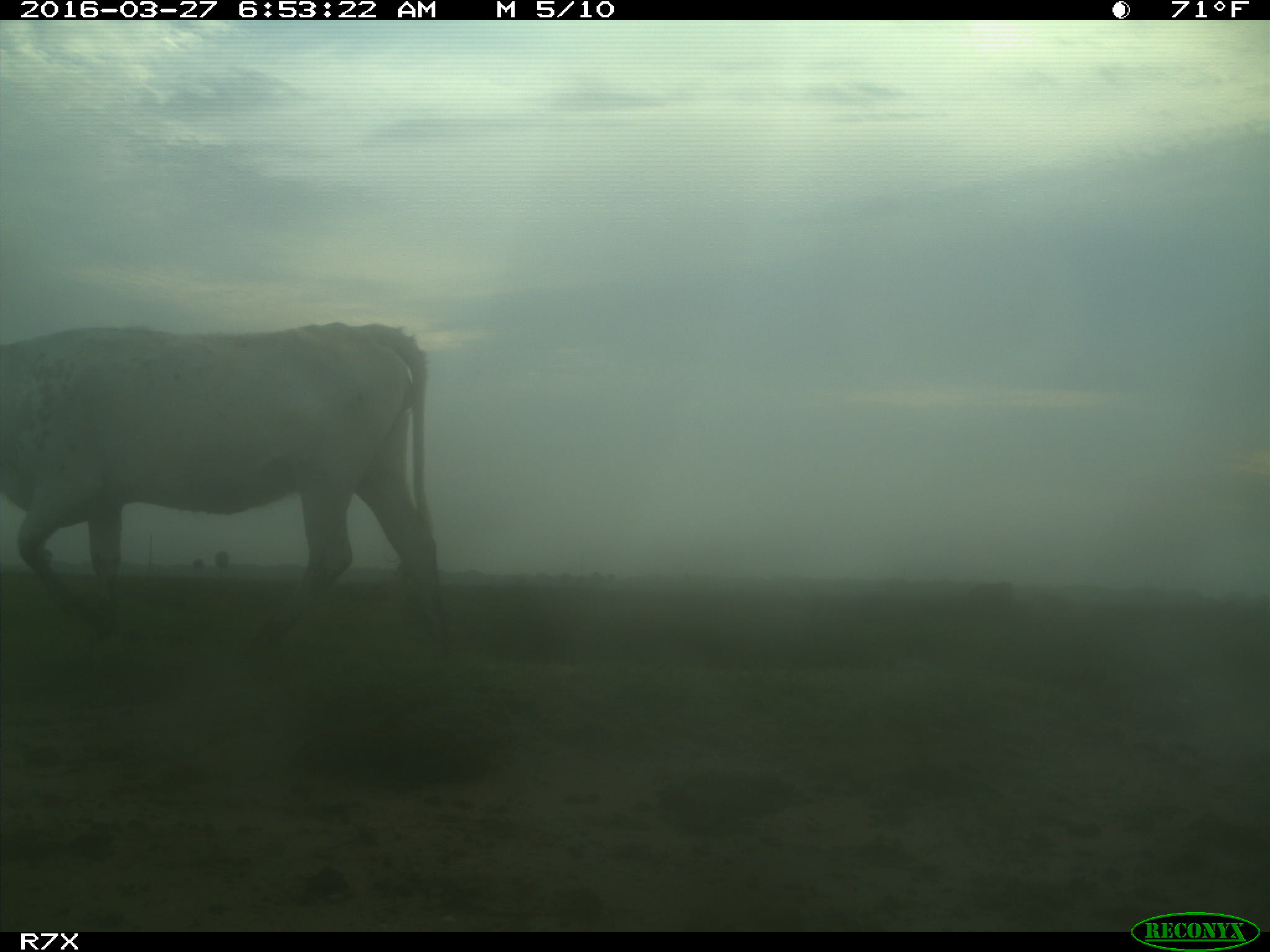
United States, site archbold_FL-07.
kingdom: Animalia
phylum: Chordata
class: Mammalia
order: Artiodactyla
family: Bovidae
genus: Bos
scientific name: Bos taurus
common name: domestic cow